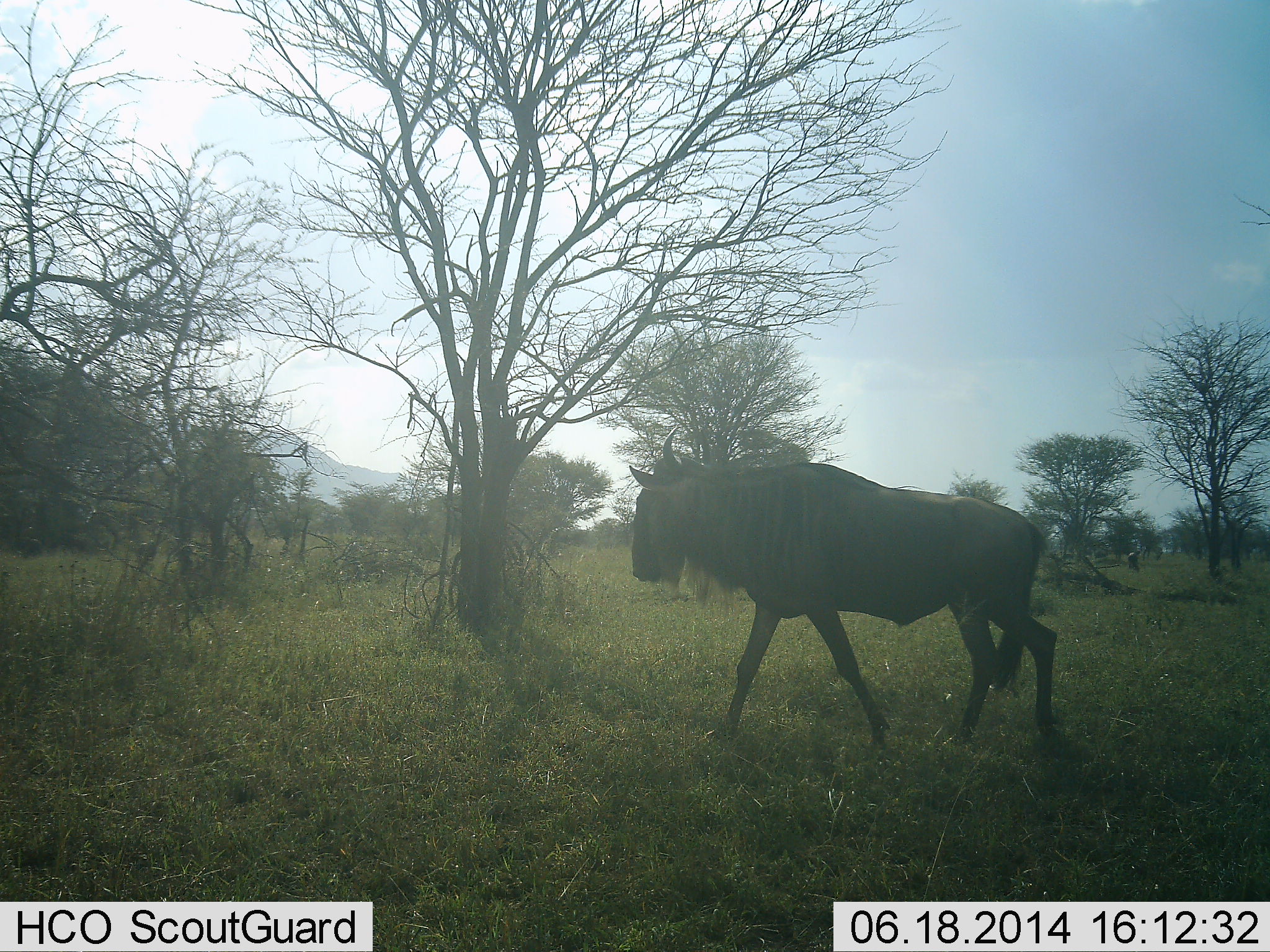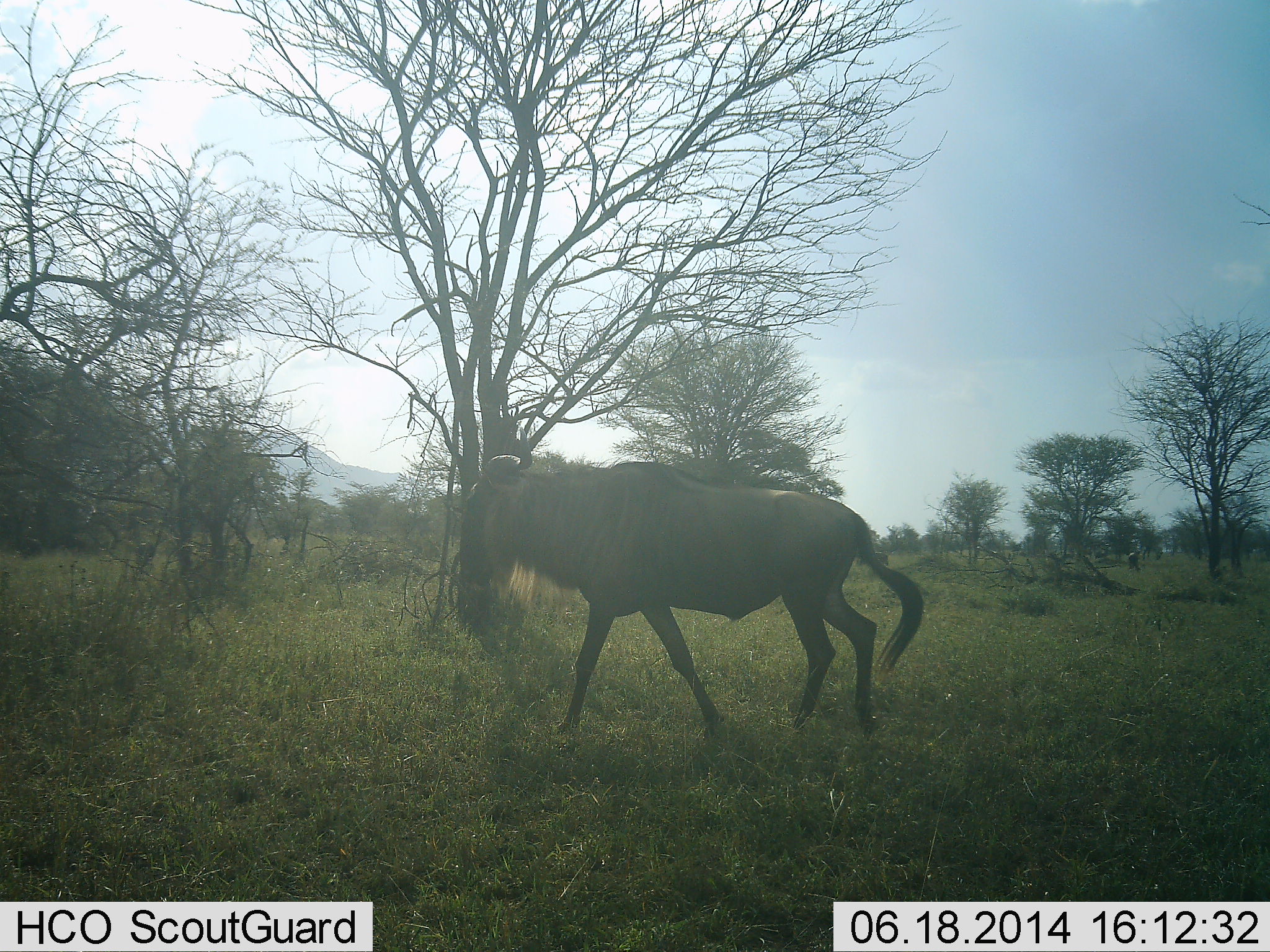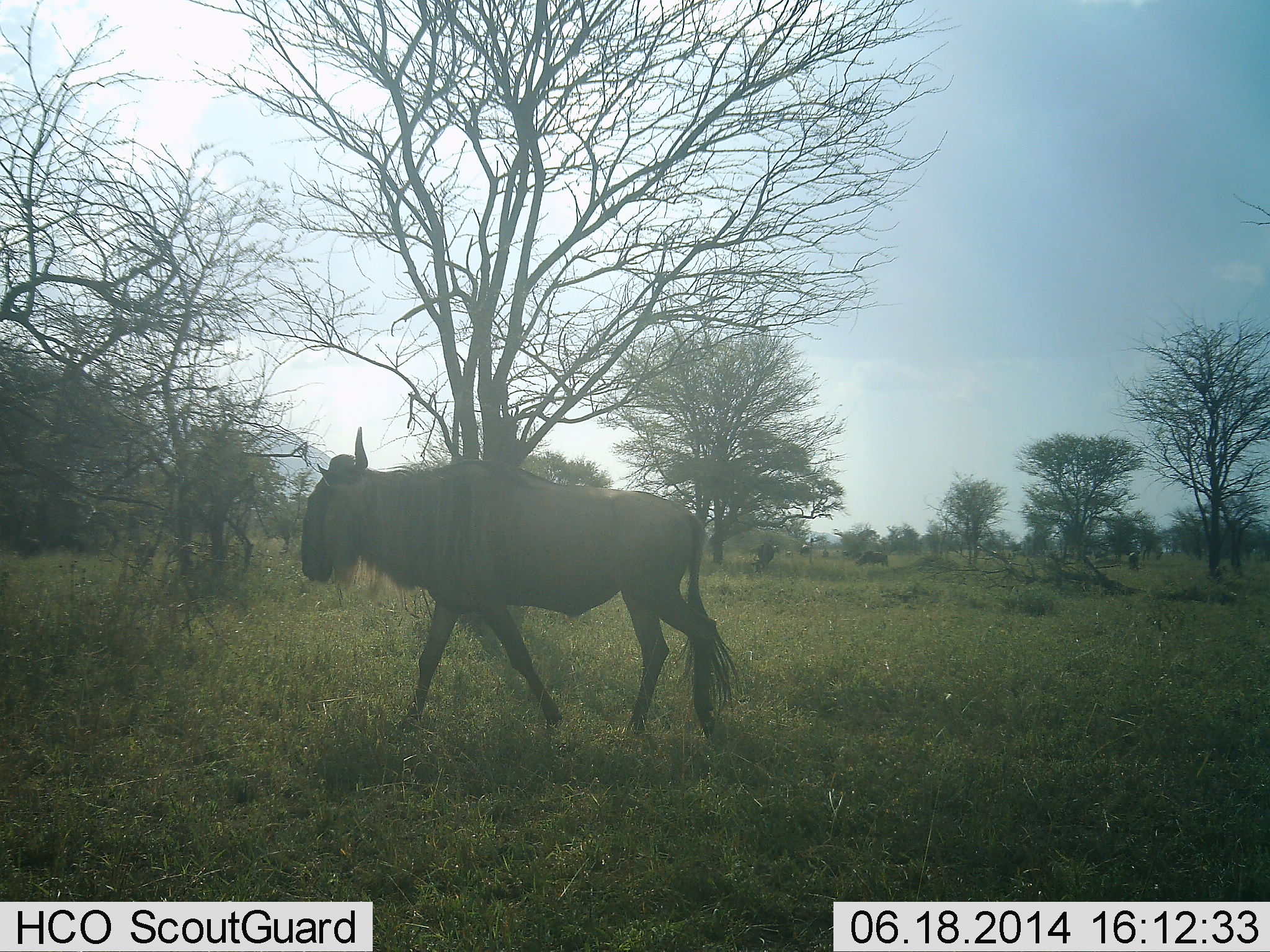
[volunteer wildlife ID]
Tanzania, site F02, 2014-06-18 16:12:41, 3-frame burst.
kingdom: Animalia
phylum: Chordata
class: Mammalia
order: Artiodactyla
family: Bovidae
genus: Connochaetes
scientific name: Connochaetes taurinus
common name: blue wildebeest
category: wildebeest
Wildebeest (blue wildebeest) (Connochaetes taurinus), count 1. Behavior (volunteer vote fractions): standing 10%, resting 0%, moving 90%, interacting 0%. Young present (vote fraction): 0%. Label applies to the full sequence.